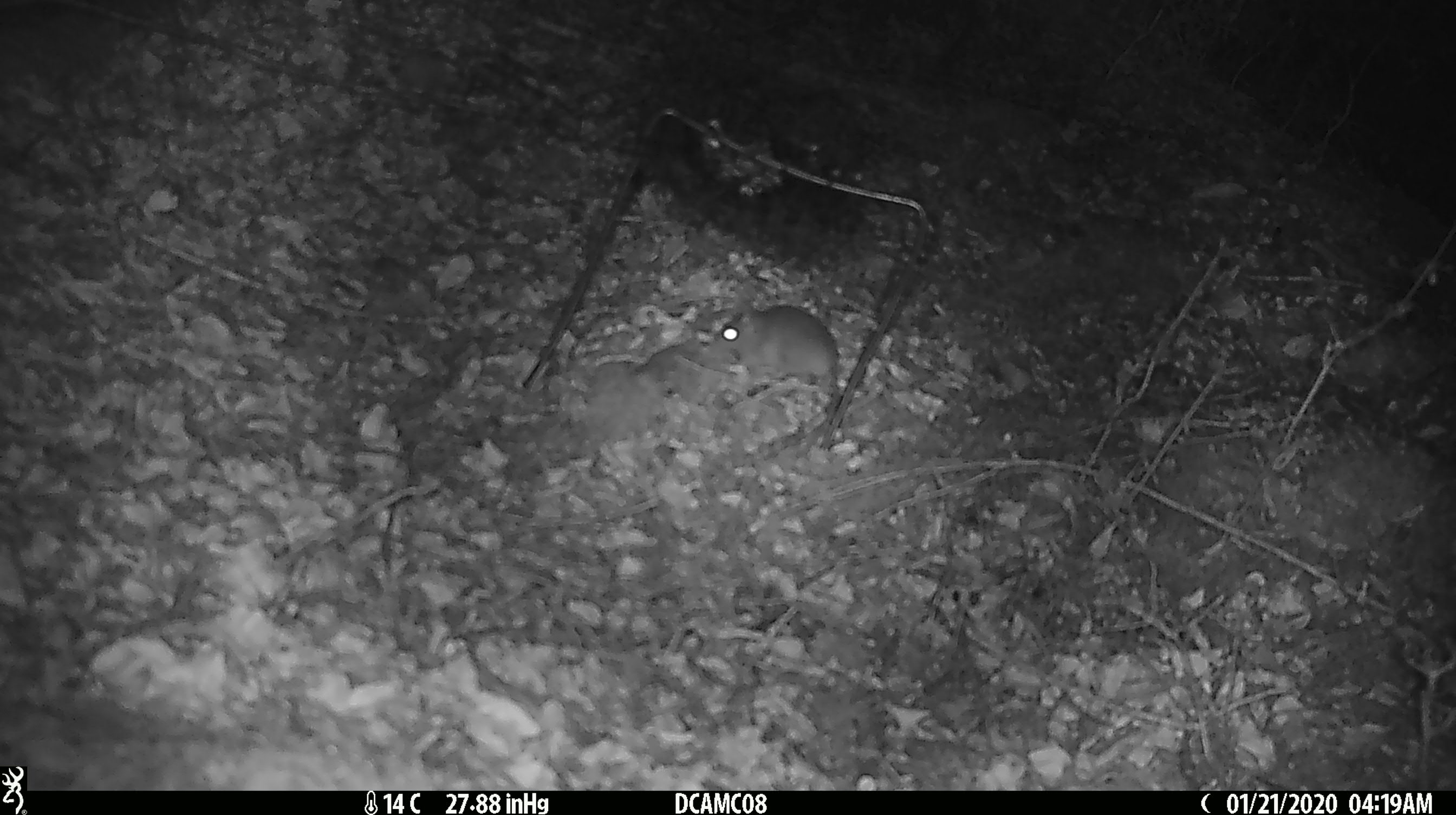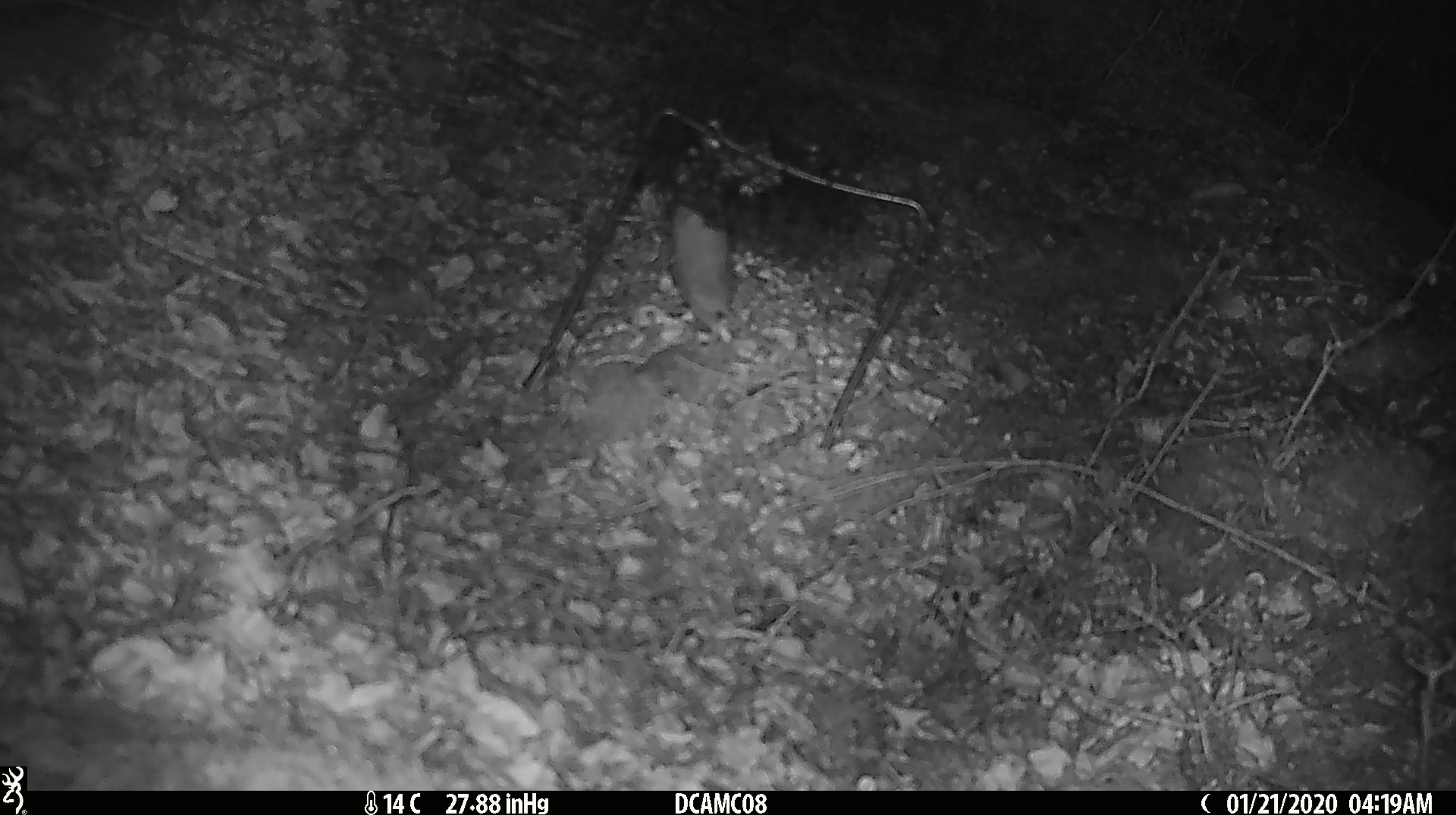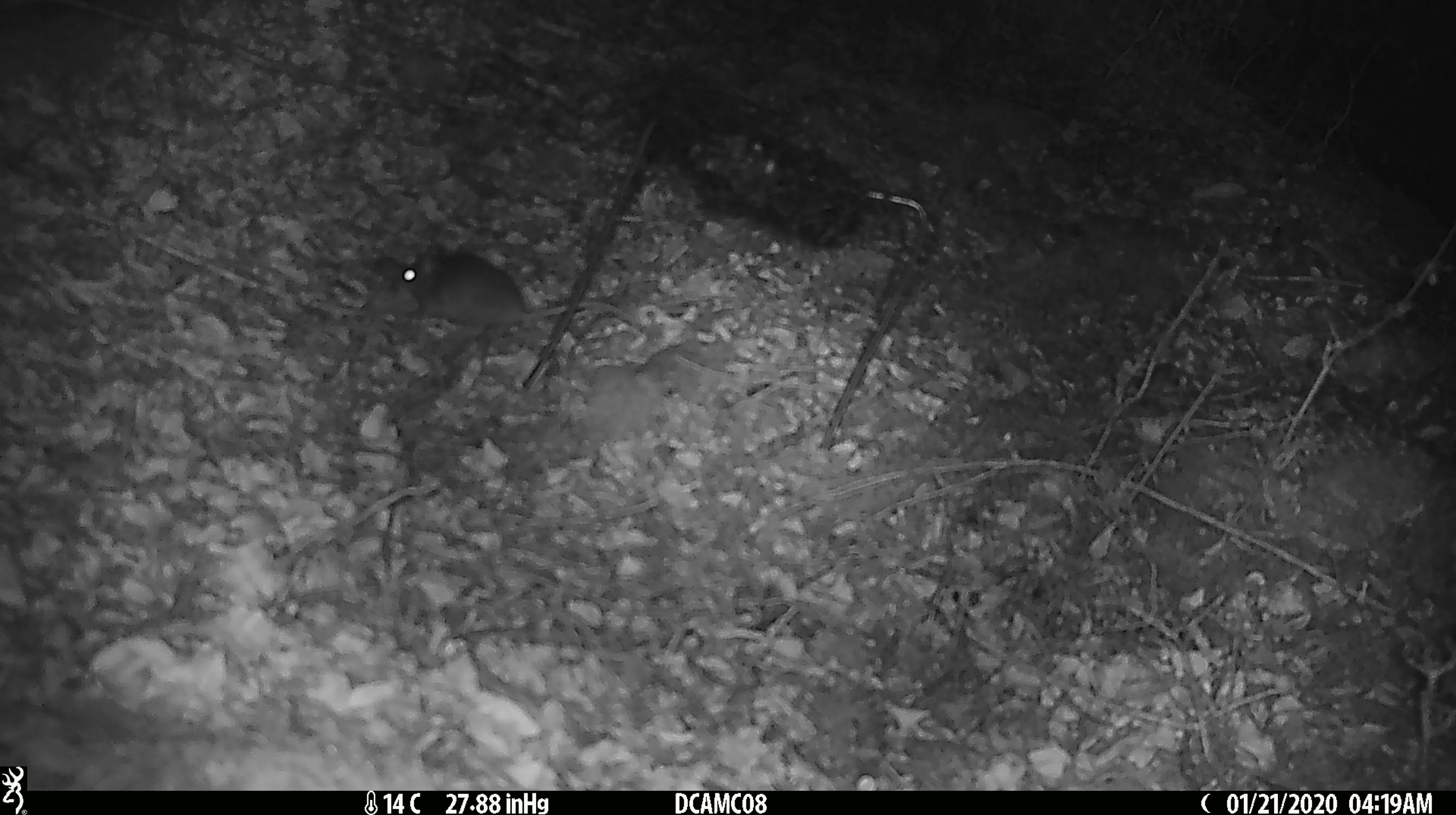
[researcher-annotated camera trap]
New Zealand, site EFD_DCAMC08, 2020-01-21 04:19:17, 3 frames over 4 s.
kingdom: Animalia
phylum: Chordata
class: Mammalia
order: Rodentia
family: Muridae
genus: Mus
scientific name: Mus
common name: mouse